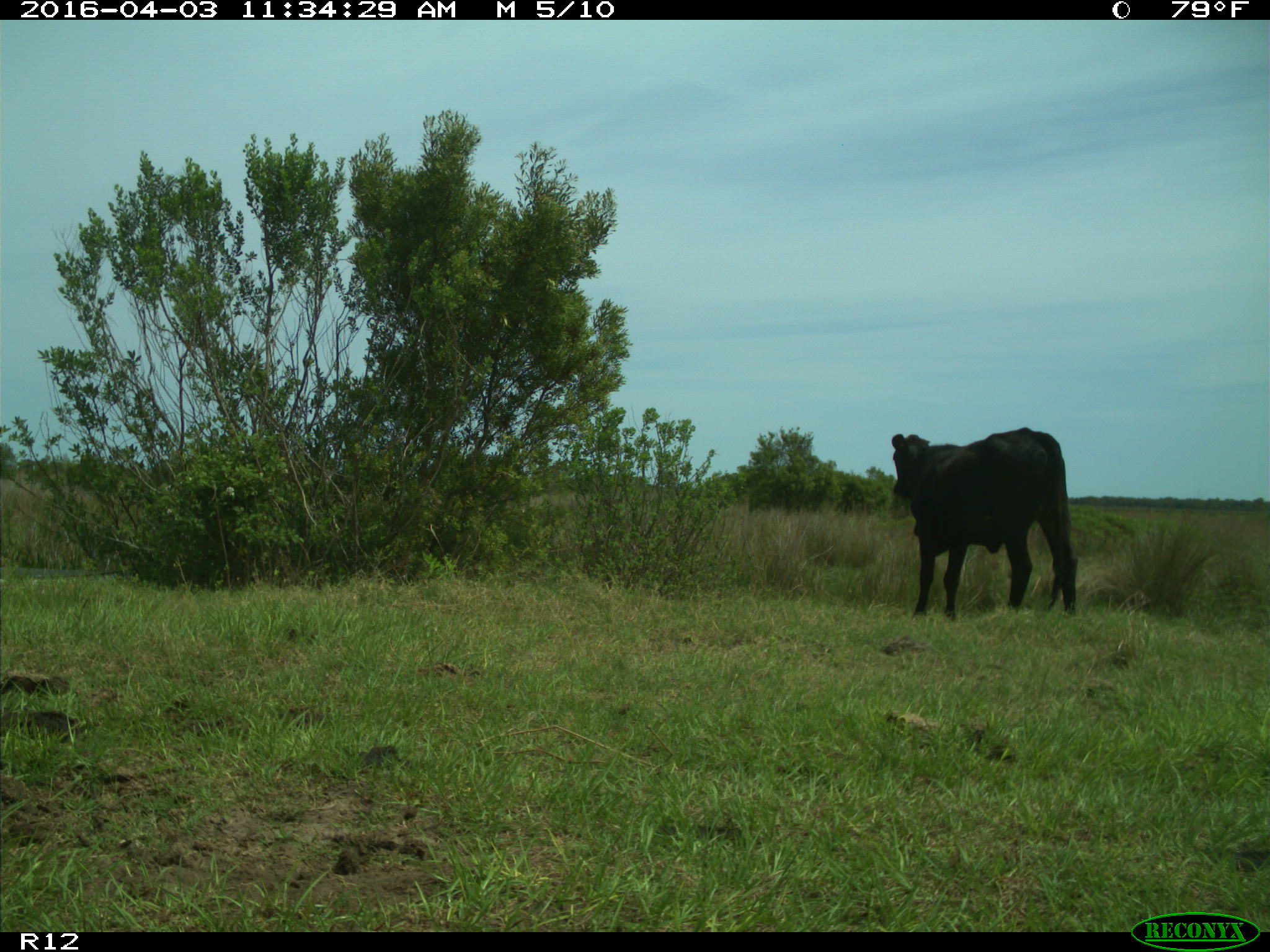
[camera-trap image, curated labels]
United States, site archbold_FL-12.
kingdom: Animalia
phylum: Chordata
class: Mammalia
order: Artiodactyla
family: Bovidae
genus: Bos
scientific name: Bos taurus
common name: domestic cow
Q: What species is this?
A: Bos taurus (domestic cow).